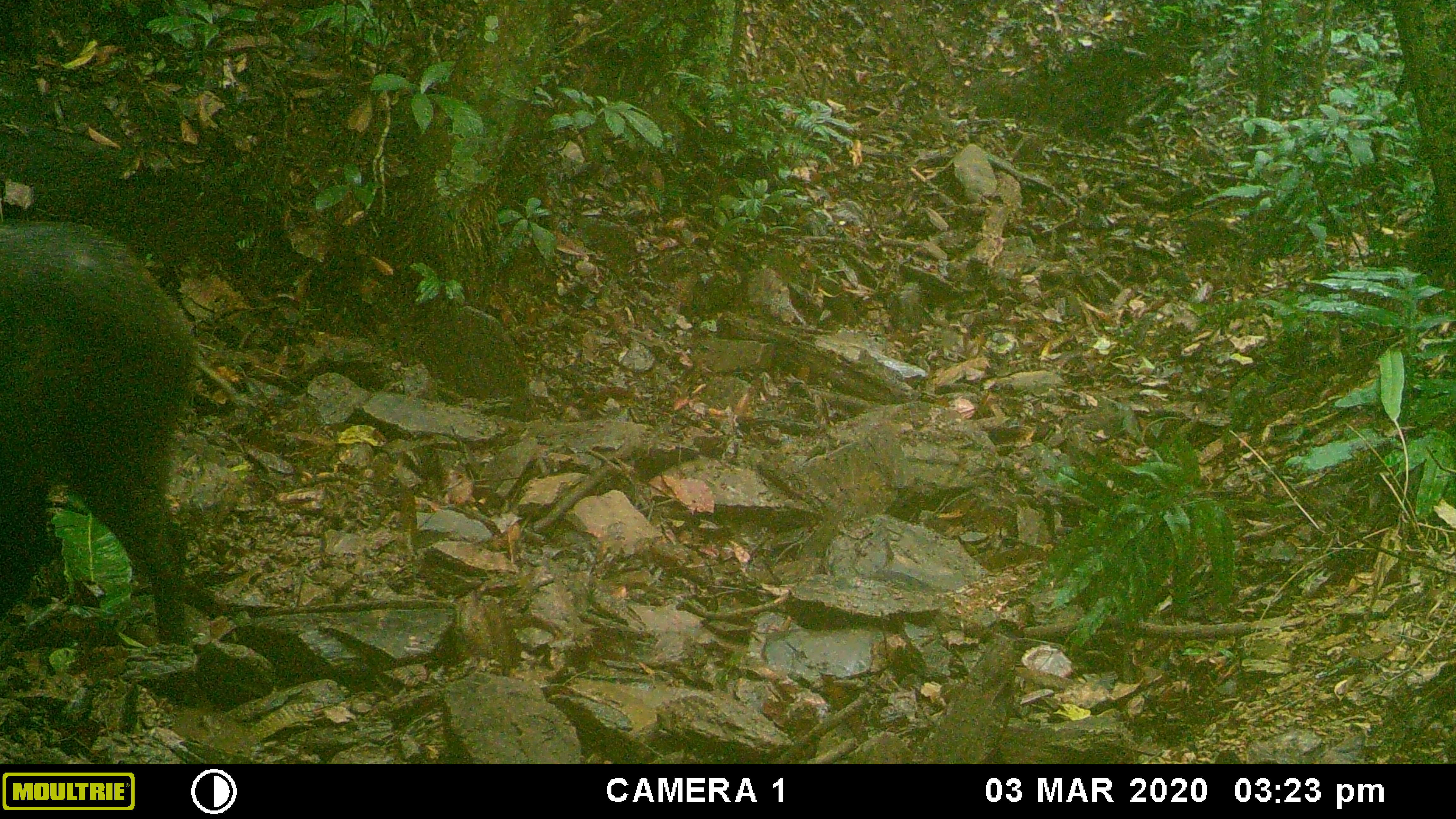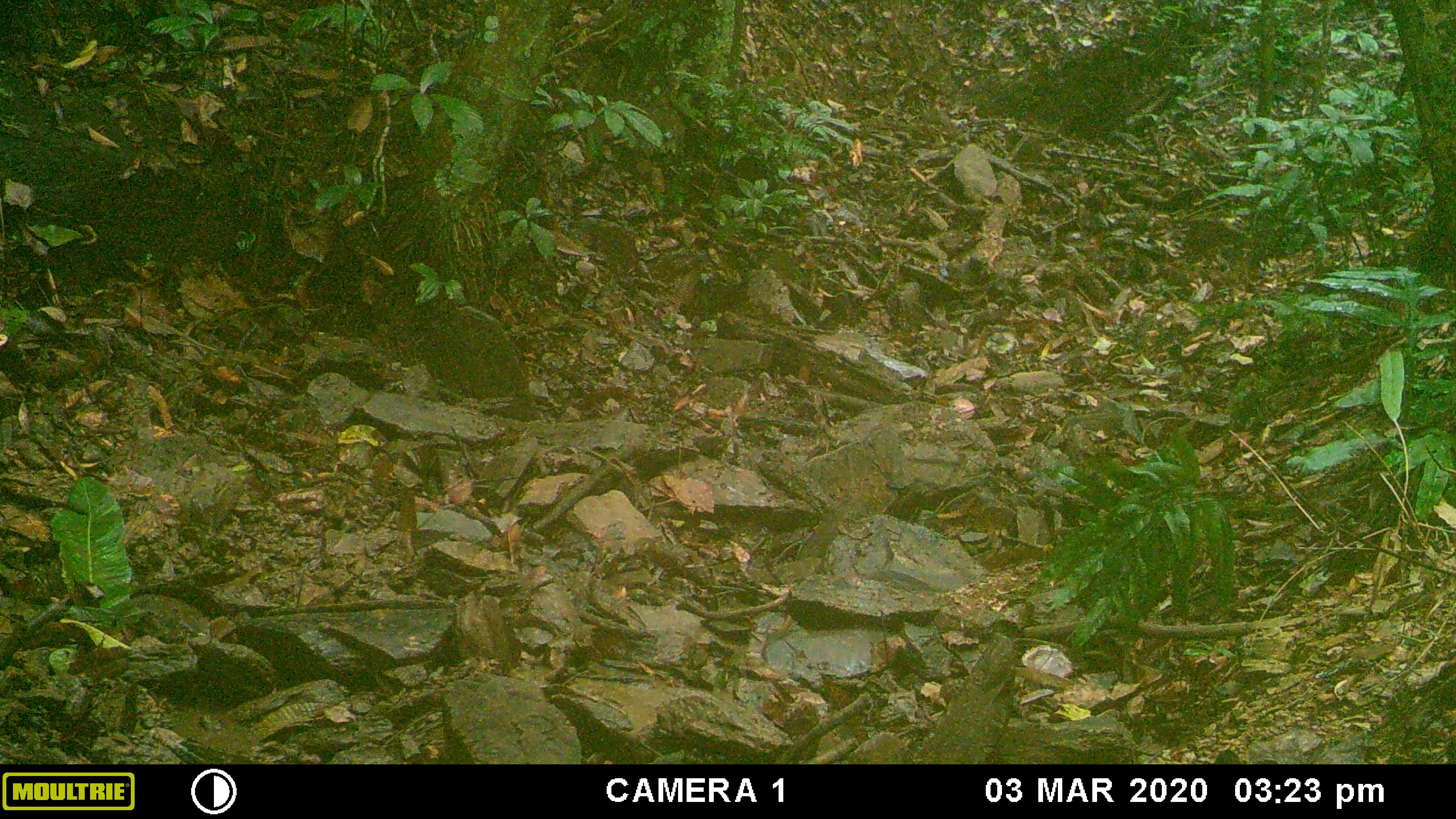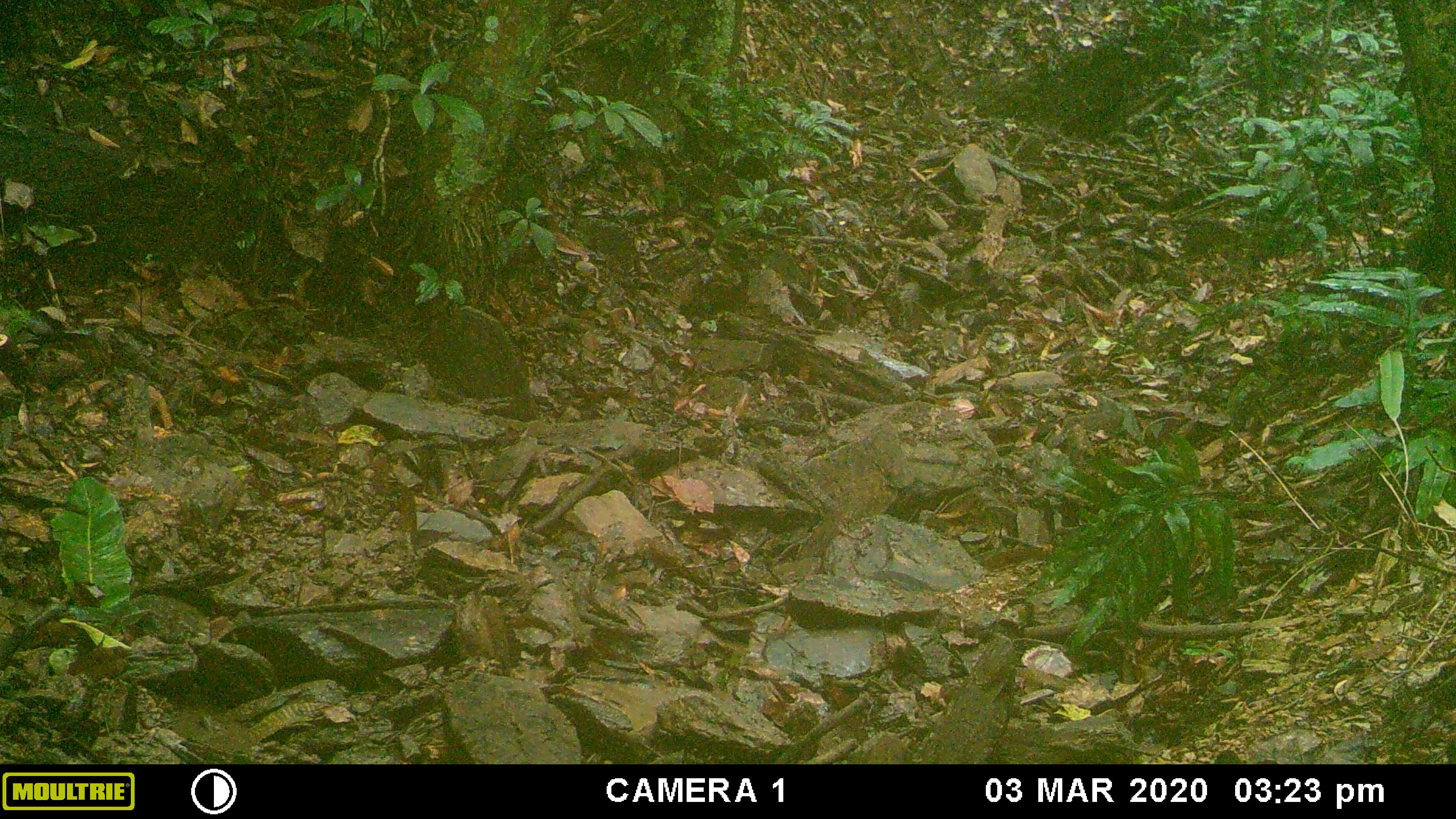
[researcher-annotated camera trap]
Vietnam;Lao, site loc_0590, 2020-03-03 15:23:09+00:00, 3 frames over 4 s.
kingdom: Animalia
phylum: Chordata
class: Mammalia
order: Artiodactyla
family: Suidae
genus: Sus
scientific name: Sus scrofa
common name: eurasian wild pig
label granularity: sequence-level